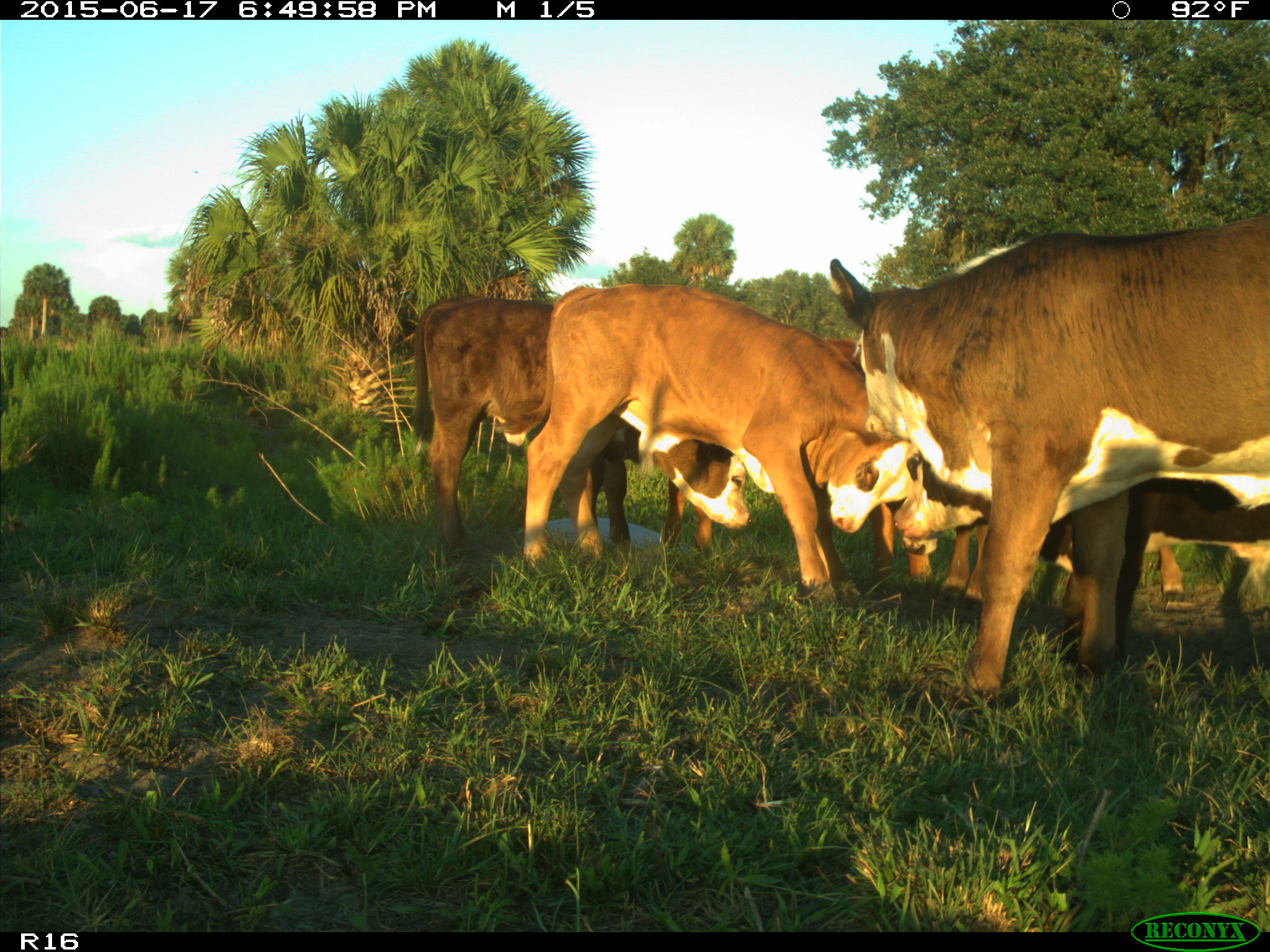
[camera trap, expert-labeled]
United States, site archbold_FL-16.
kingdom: Animalia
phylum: Chordata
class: Mammalia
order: Artiodactyla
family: Bovidae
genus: Bos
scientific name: Bos taurus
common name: domestic cow